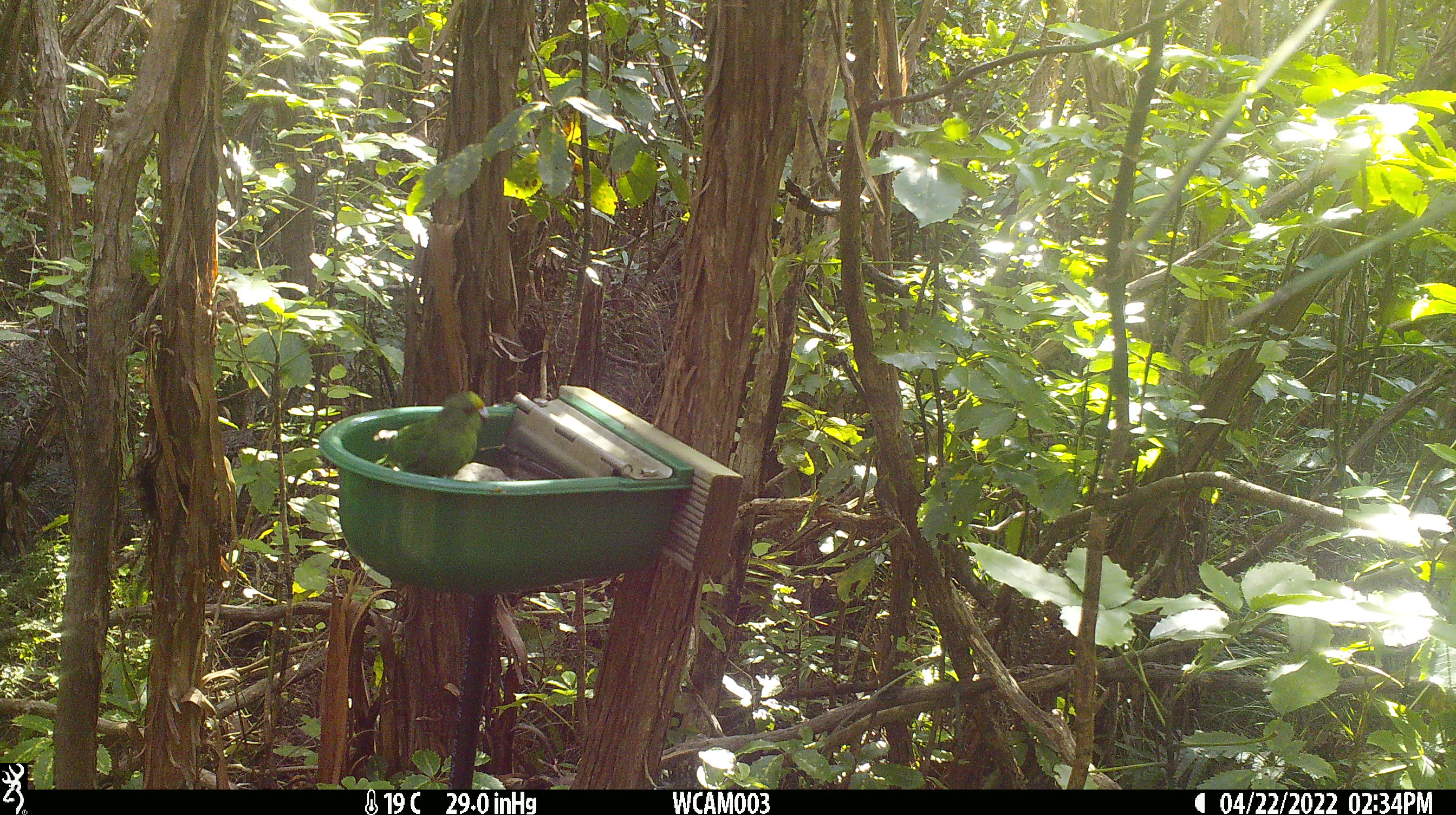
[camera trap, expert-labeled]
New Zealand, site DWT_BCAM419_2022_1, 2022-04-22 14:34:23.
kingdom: Animalia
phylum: Chordata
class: Aves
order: Psittaciformes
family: Psittaculidae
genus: Cyanoramphus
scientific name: Cyanoramphus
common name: parakeet